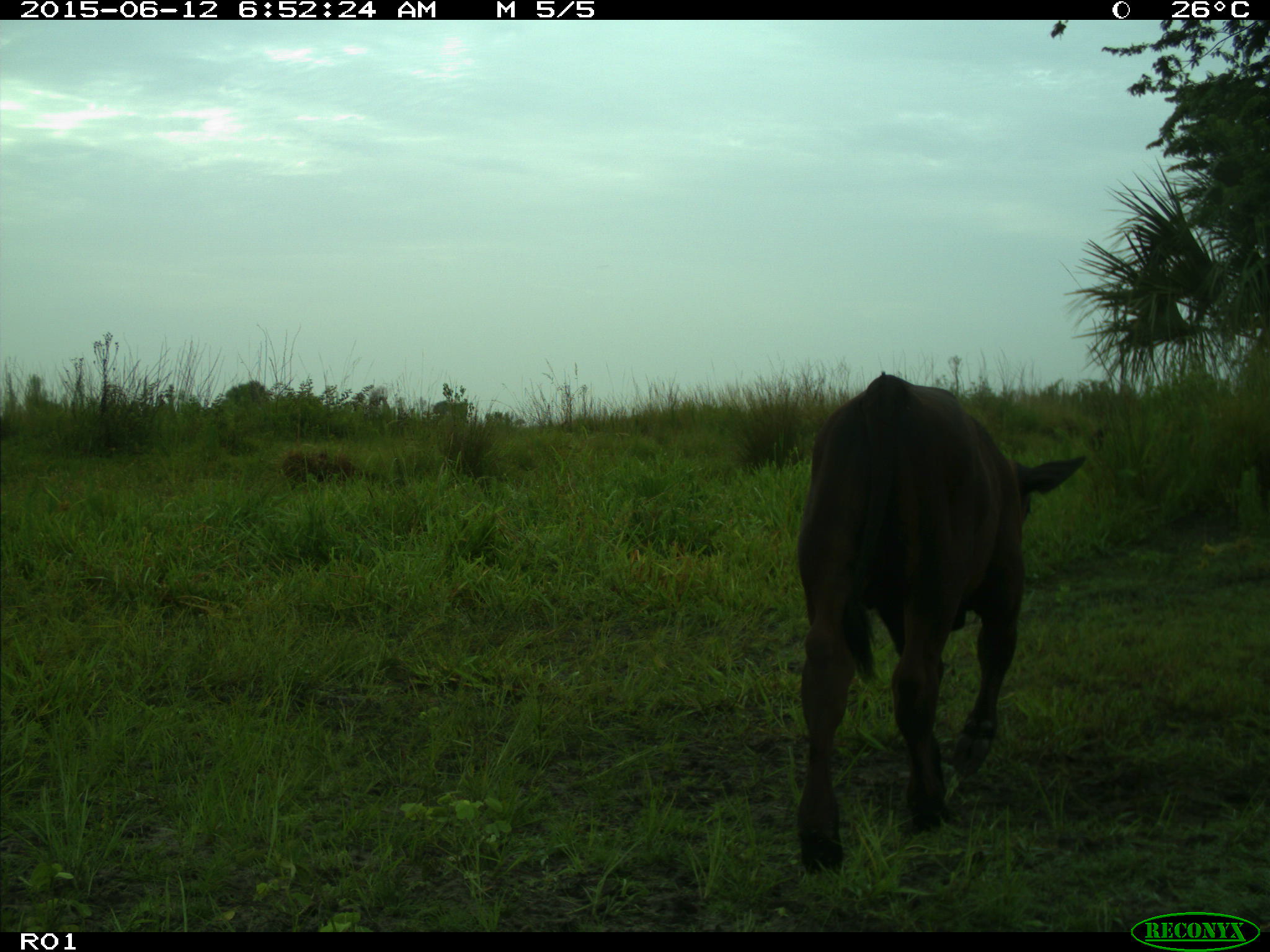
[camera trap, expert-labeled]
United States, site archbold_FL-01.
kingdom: Animalia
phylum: Chordata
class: Mammalia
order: Artiodactyla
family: Bovidae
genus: Bos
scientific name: Bos taurus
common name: domestic cow